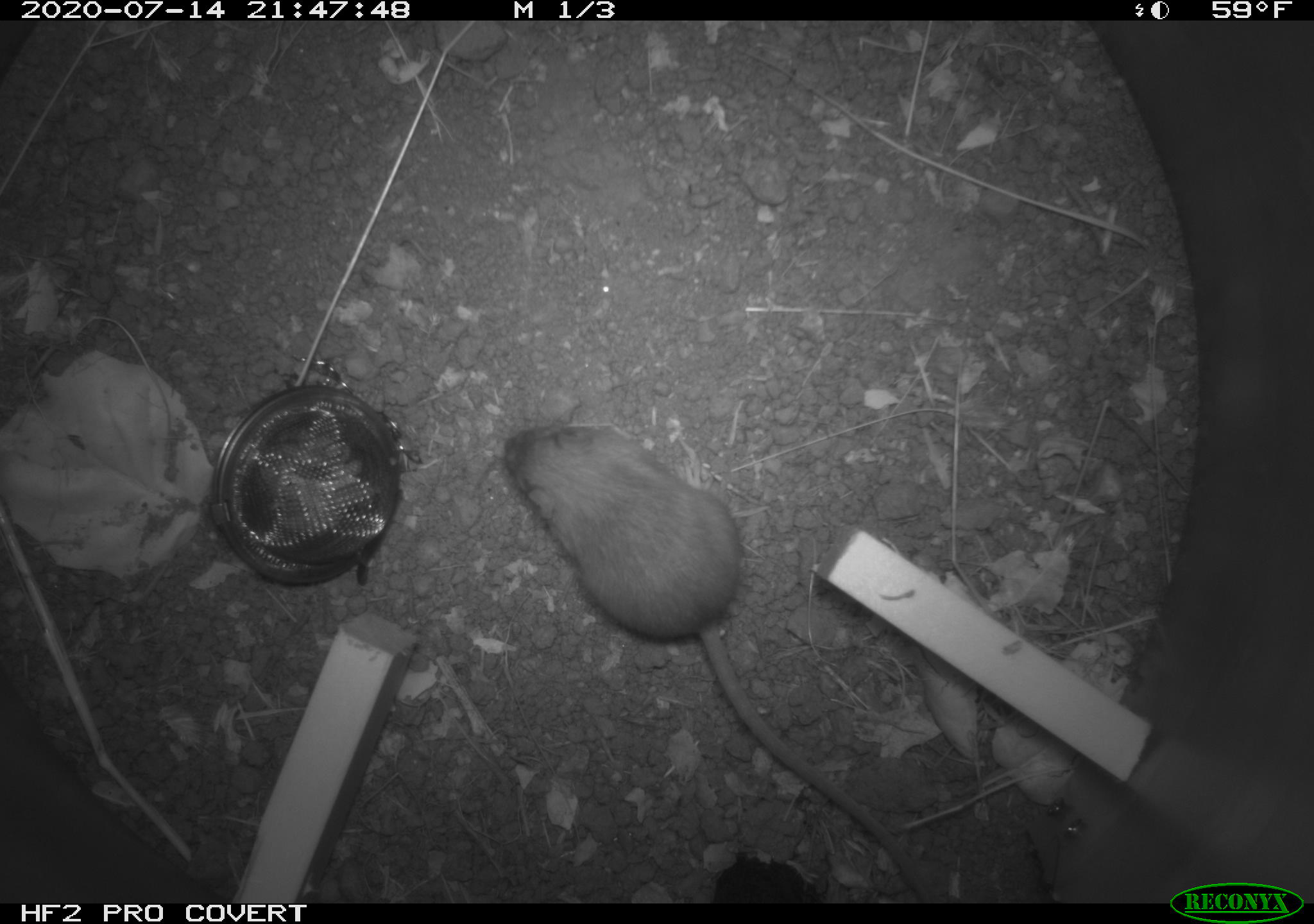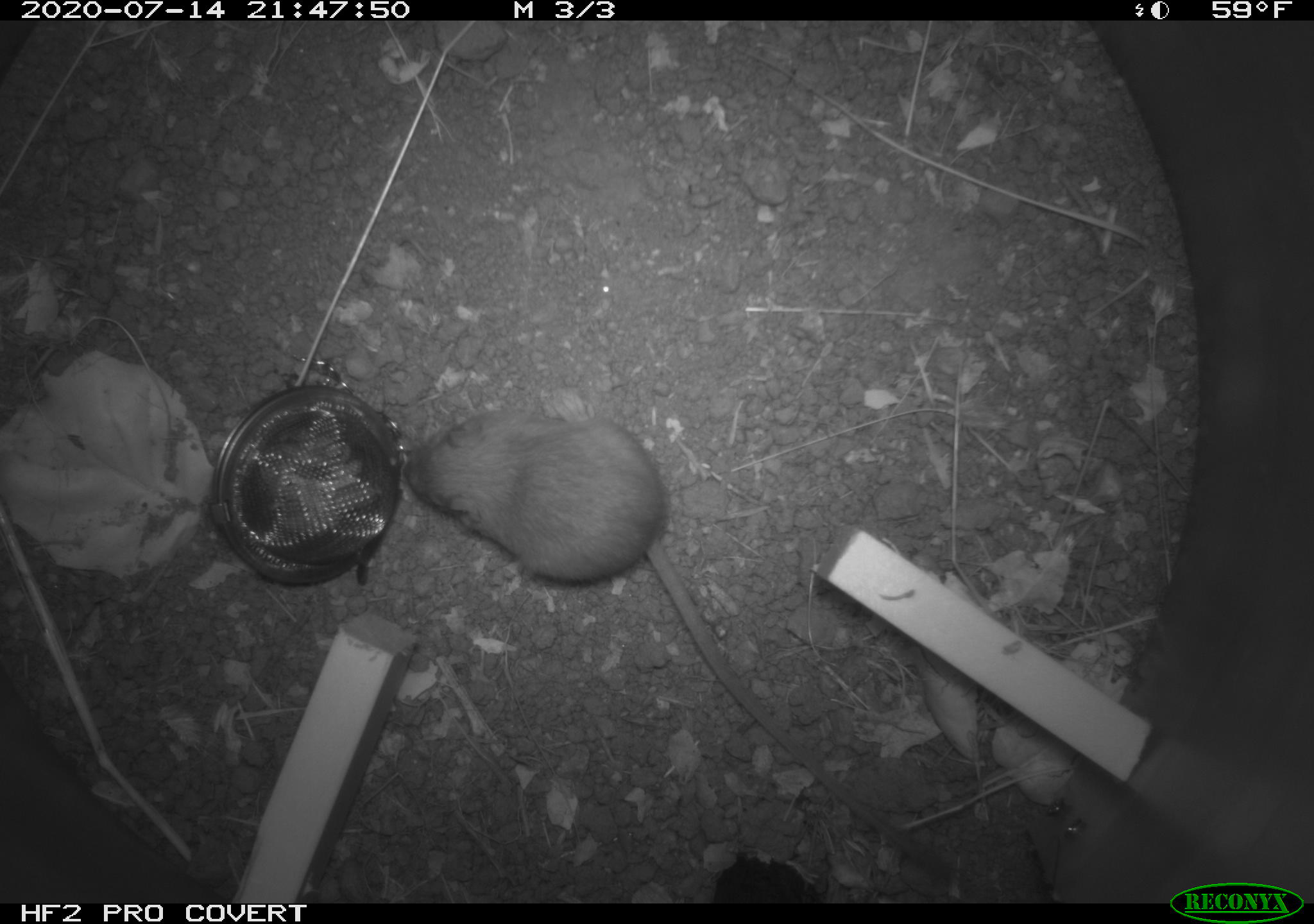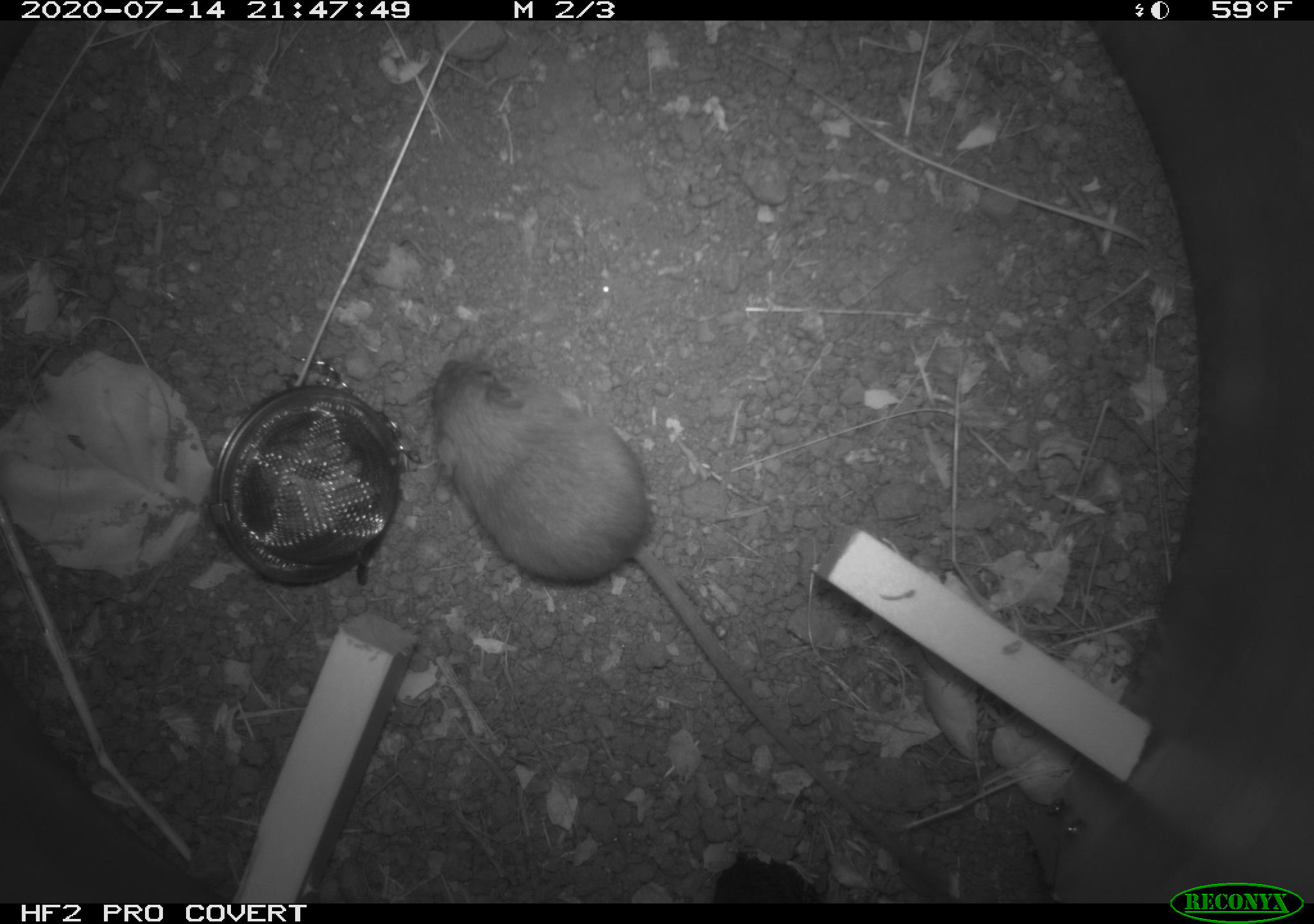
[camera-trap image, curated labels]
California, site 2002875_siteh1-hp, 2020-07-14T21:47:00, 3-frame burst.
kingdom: Animalia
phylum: Chordata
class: Mammalia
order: Rodentia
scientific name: Rodentia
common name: rodent